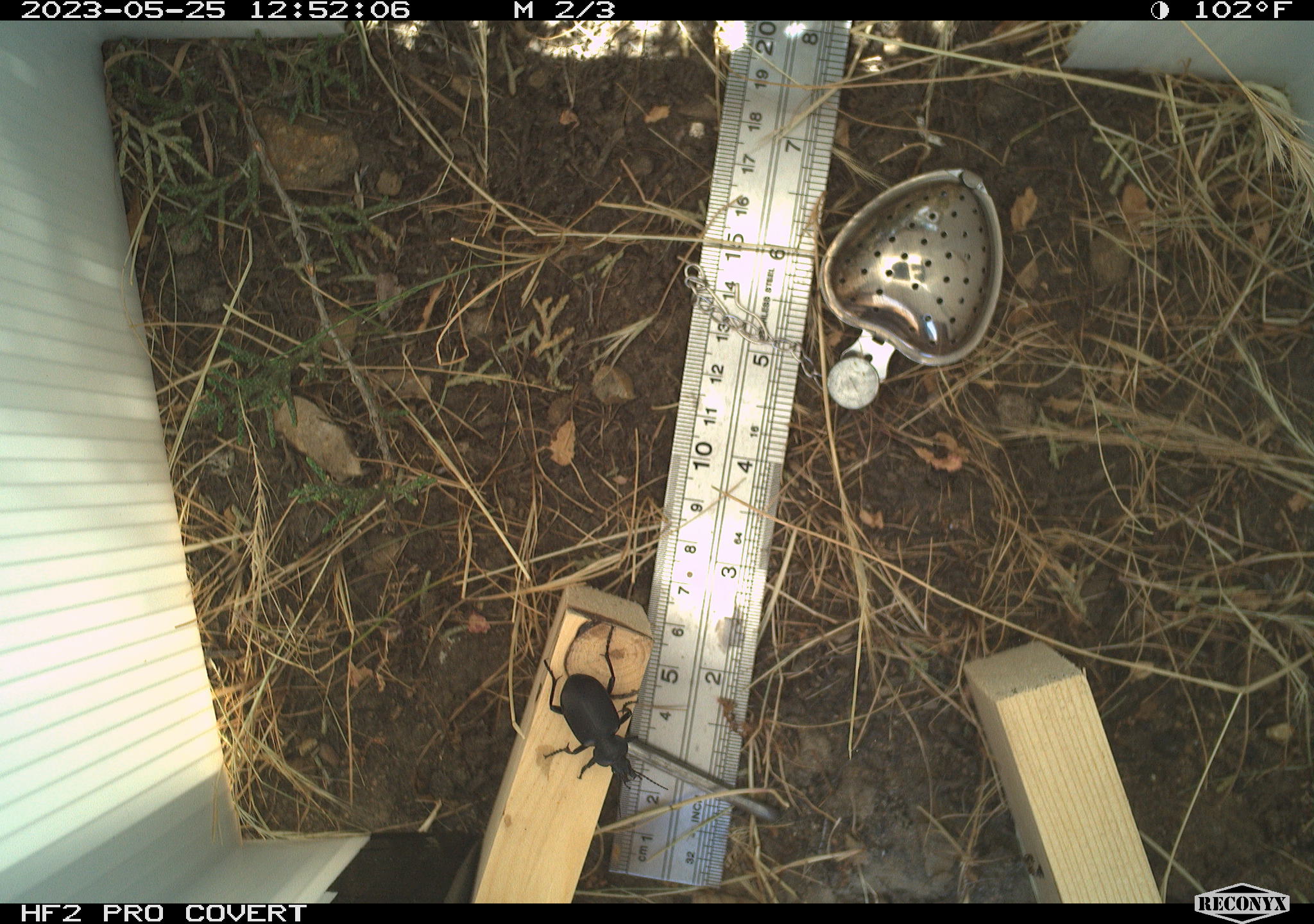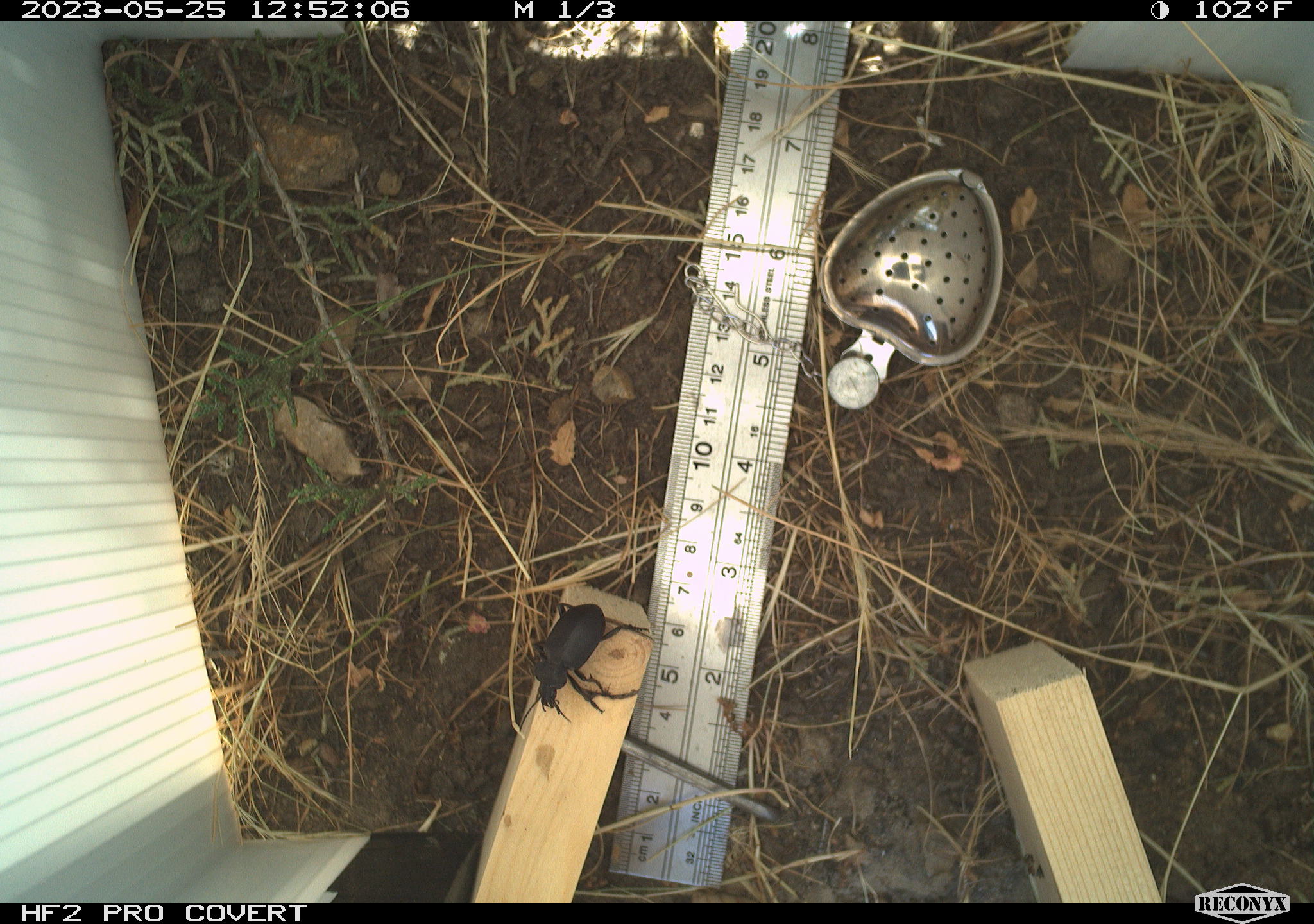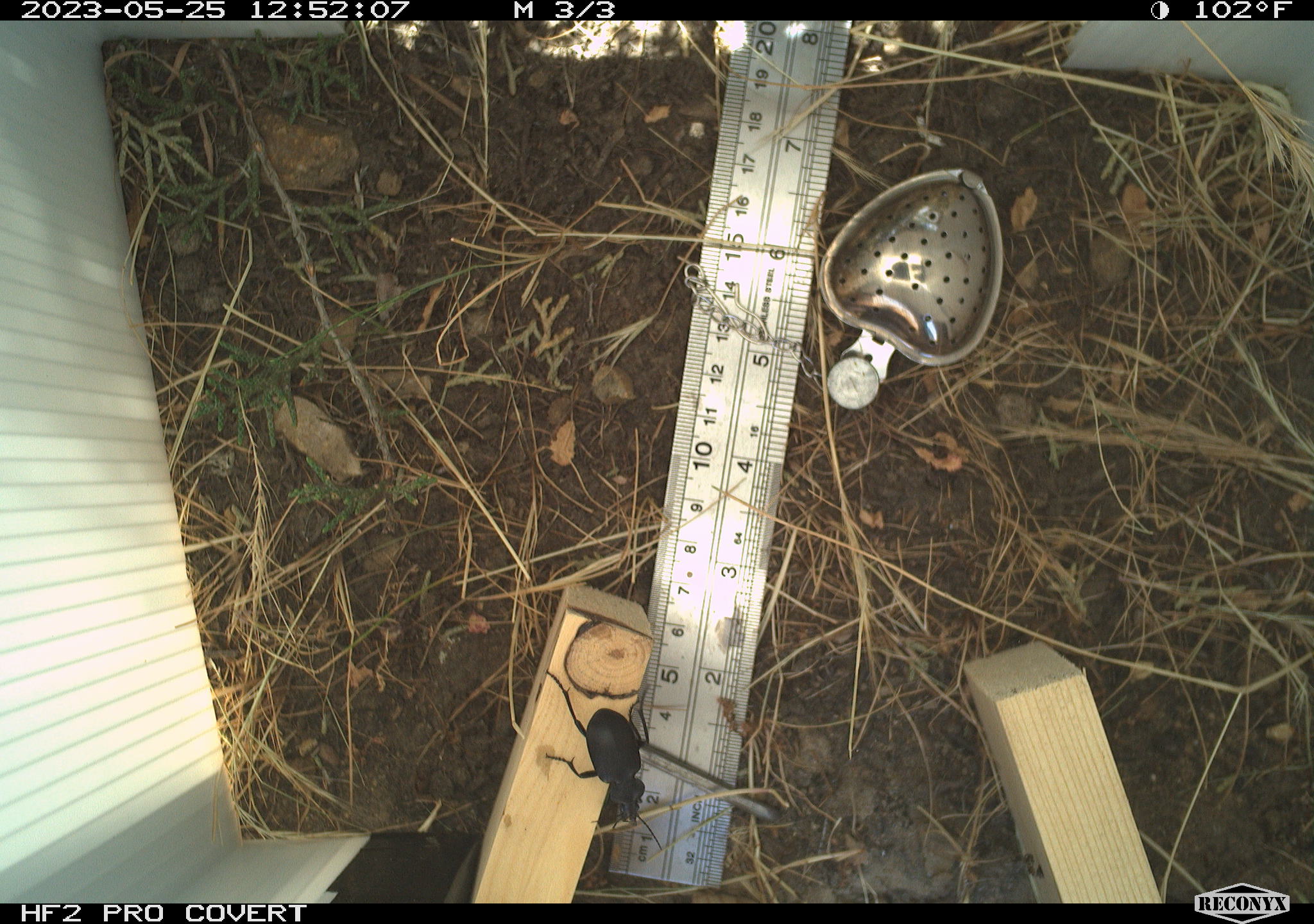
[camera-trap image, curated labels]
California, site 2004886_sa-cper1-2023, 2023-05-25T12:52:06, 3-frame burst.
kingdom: Animalia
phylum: Arthropoda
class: Insecta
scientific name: Insecta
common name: insect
Insect (Insecta).